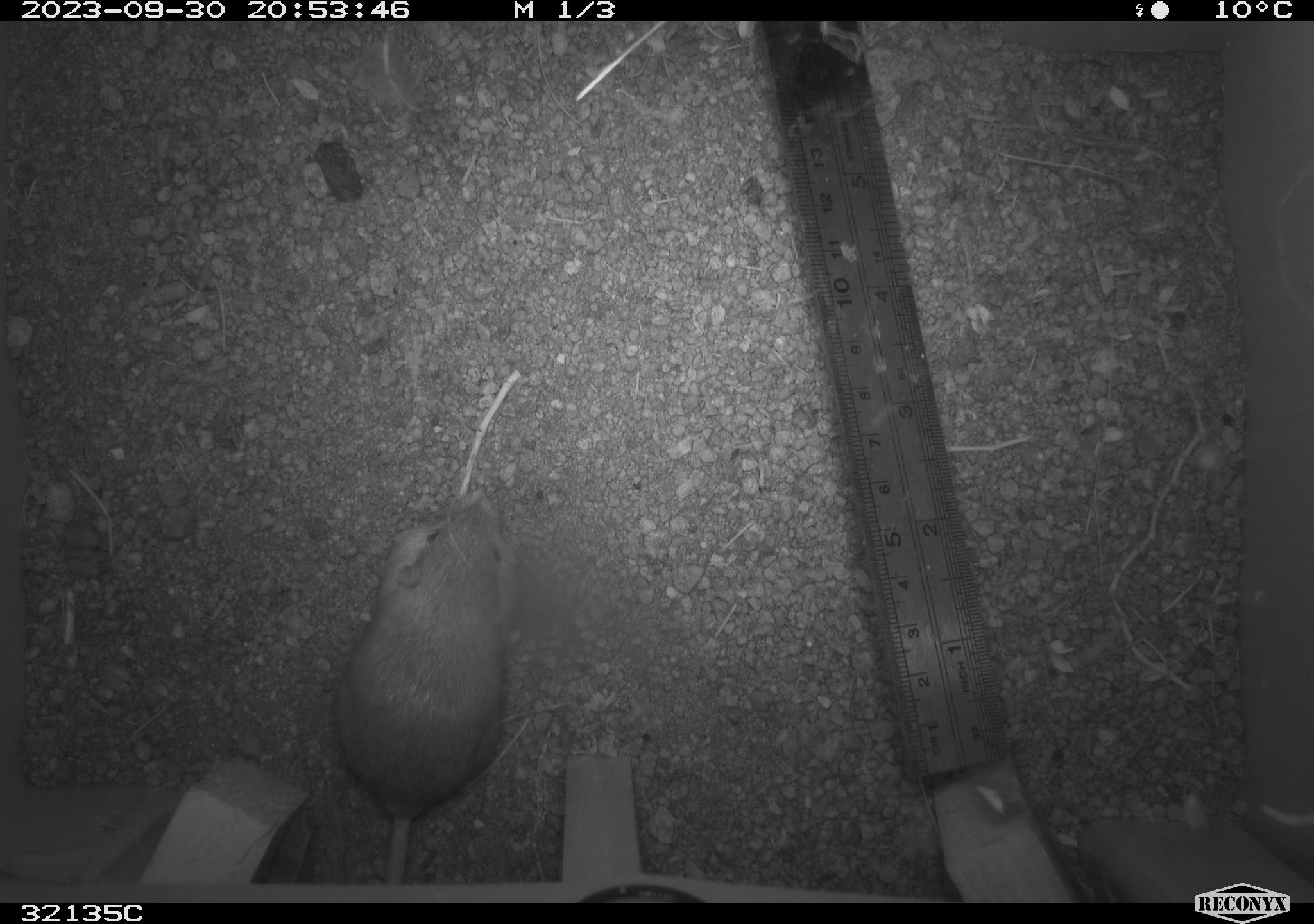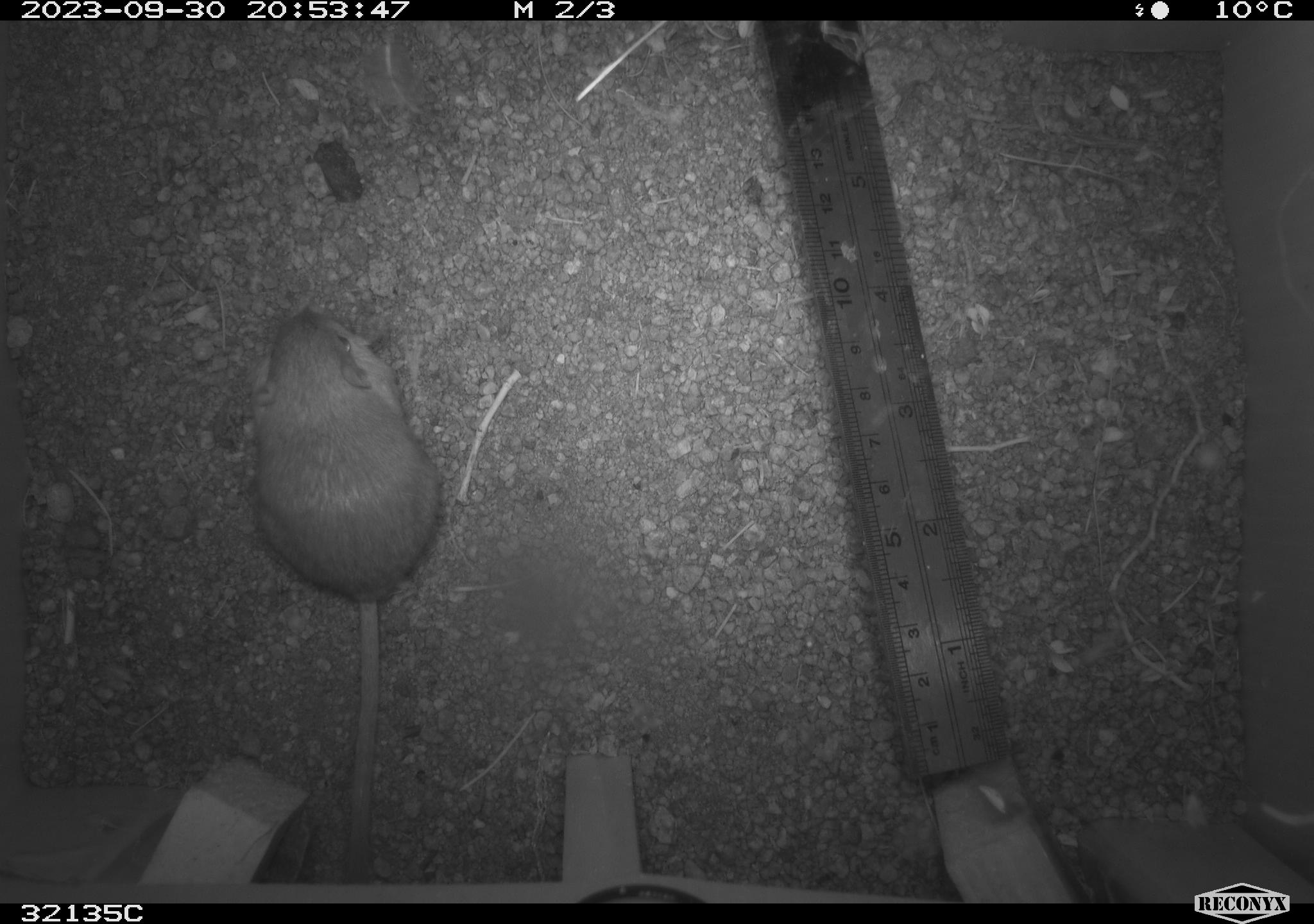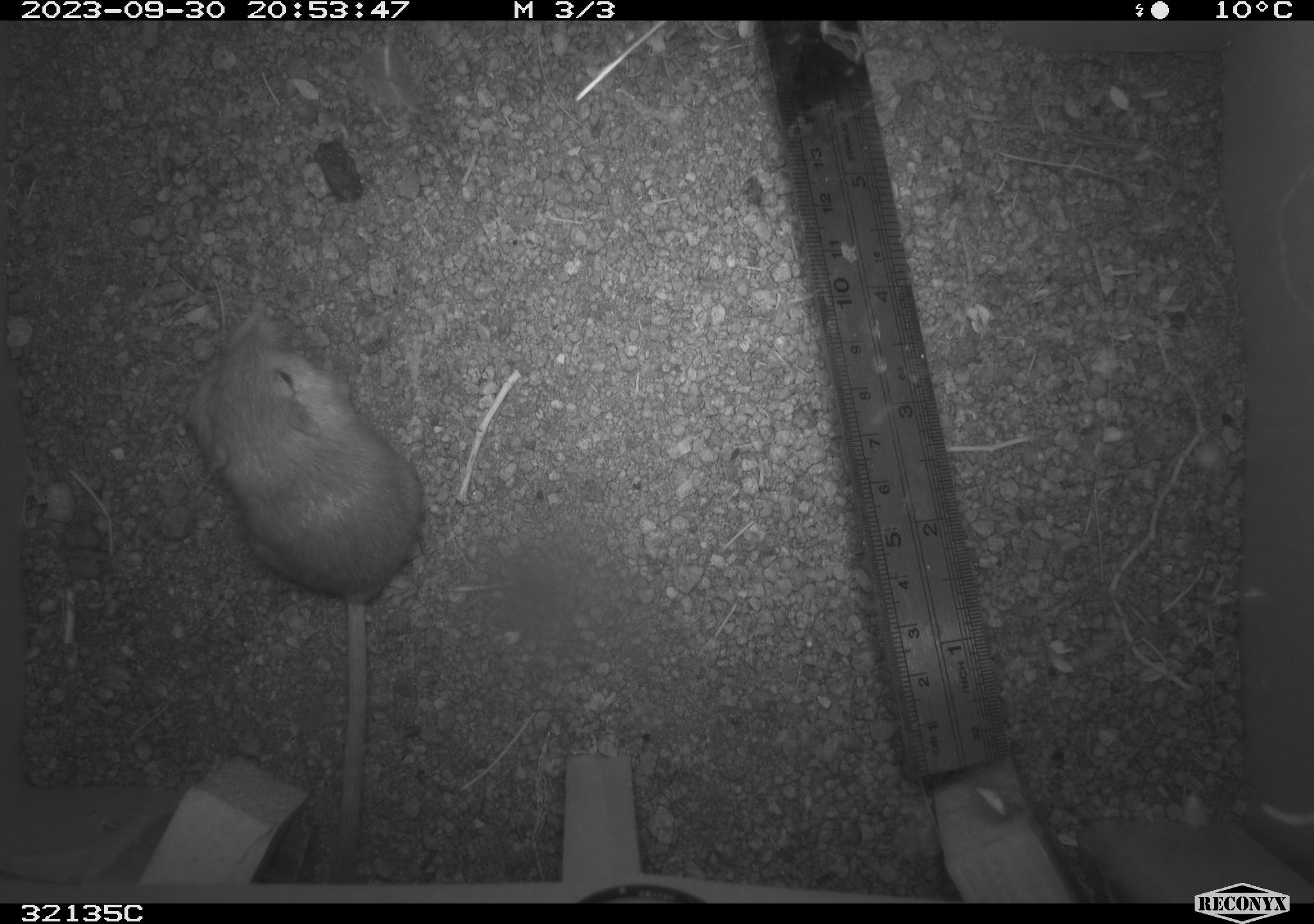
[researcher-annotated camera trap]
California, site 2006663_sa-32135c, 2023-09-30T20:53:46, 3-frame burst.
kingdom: Animalia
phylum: Chordata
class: Mammalia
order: Rodentia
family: Heteromyidae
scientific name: Heteromyidae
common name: kangaroo rats and pocket mice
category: heteromyidae family